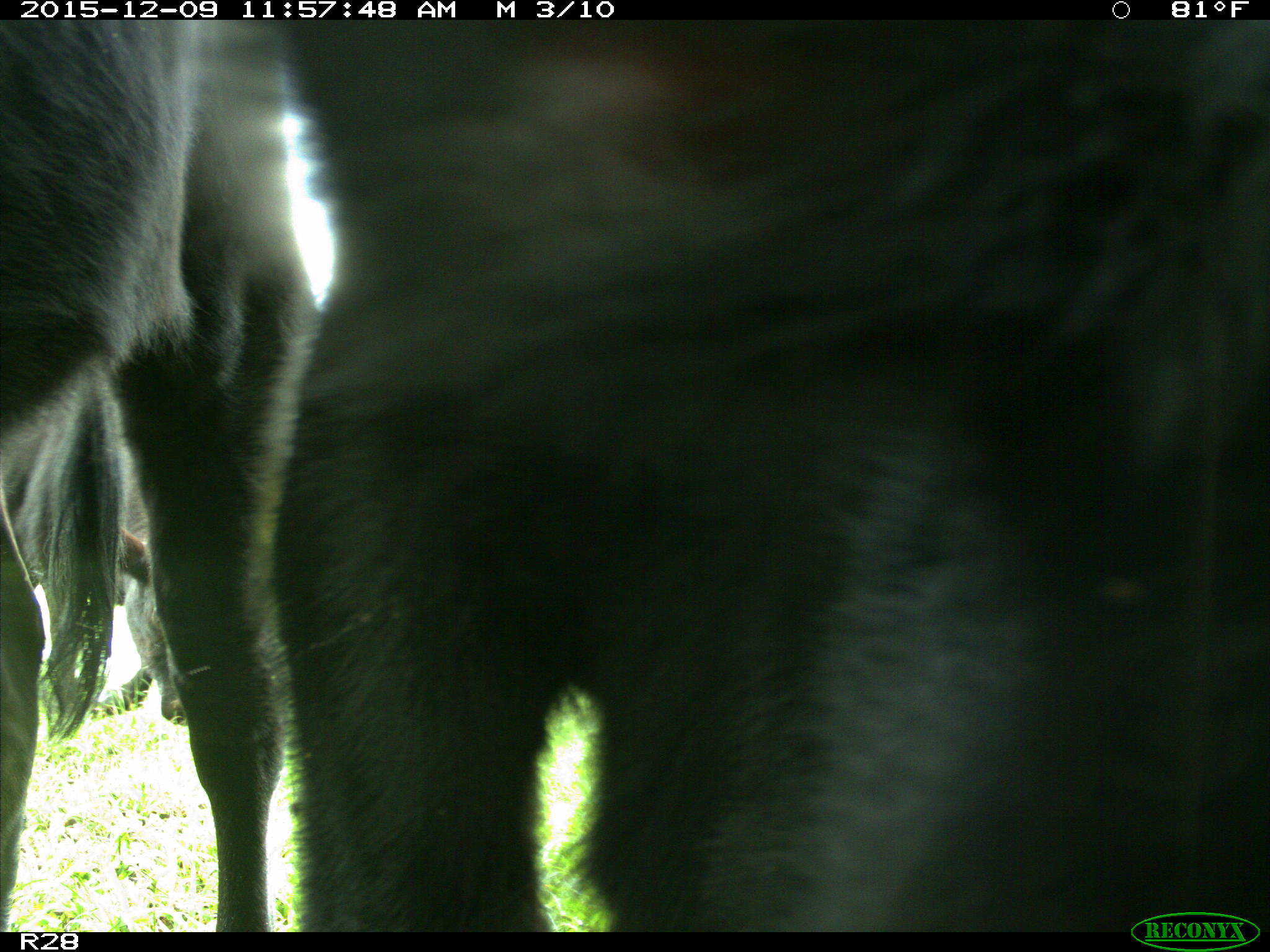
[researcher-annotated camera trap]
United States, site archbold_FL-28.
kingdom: Animalia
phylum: Chordata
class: Mammalia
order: Artiodactyla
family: Bovidae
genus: Bos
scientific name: Bos taurus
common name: domestic cow